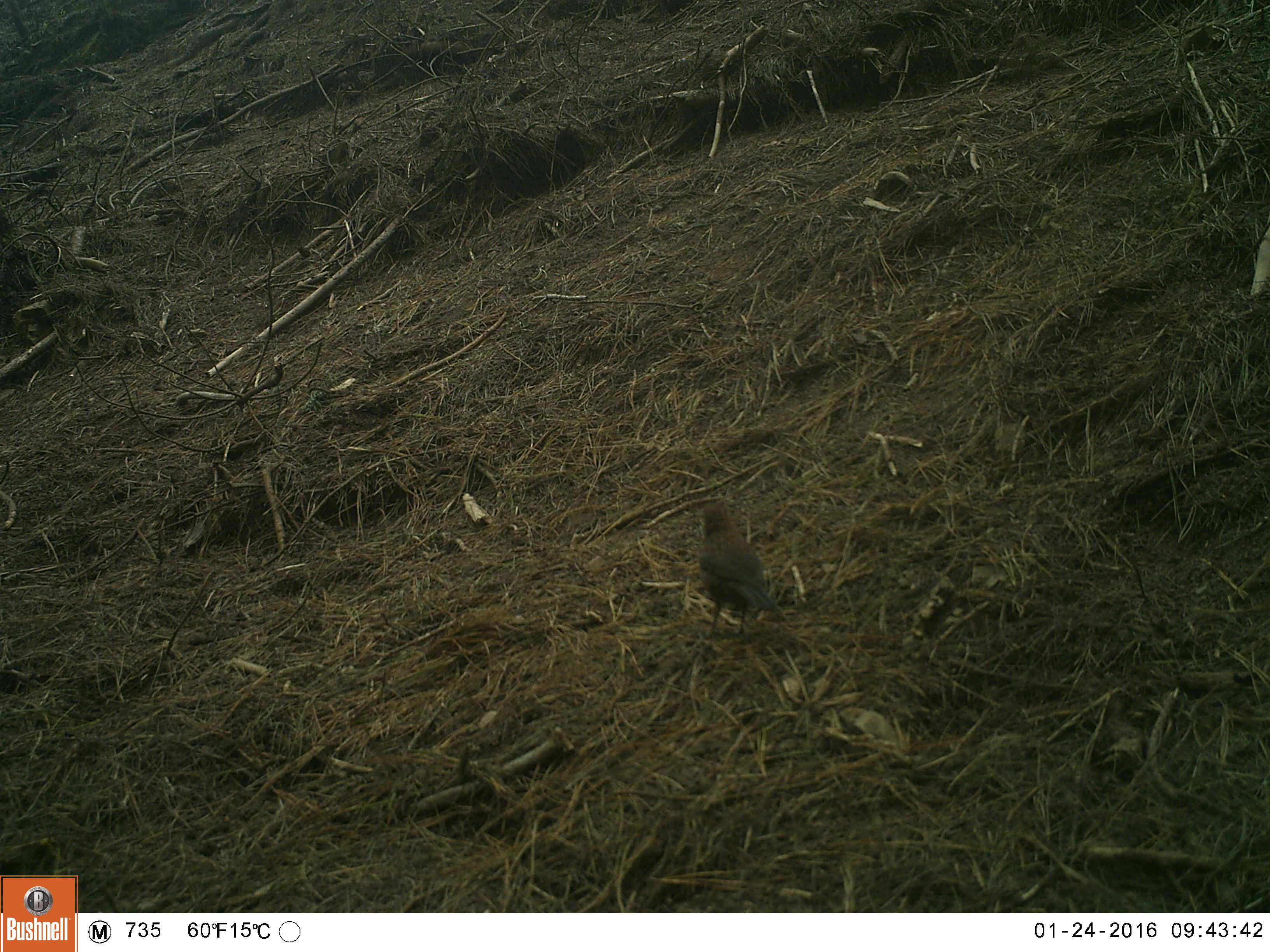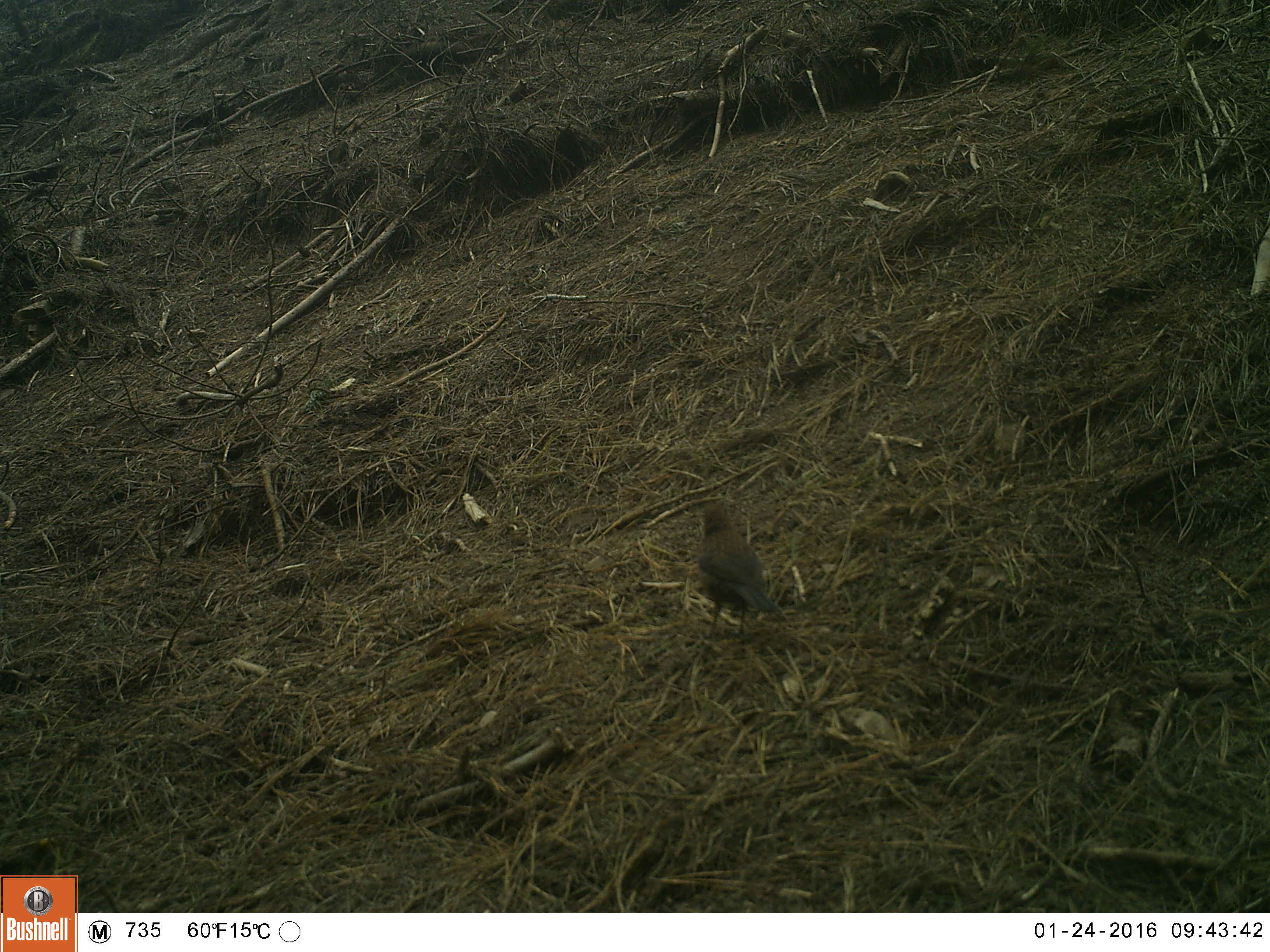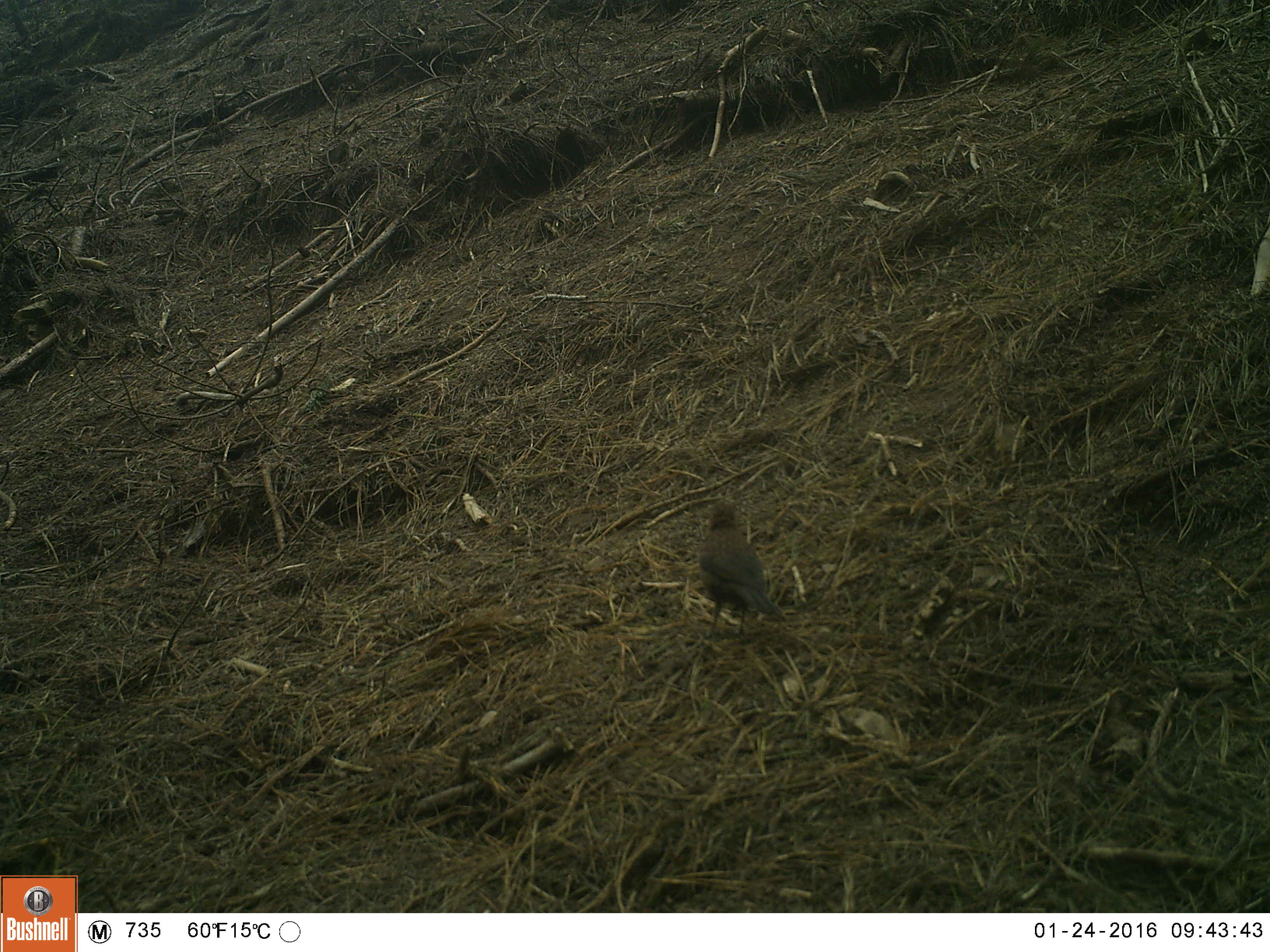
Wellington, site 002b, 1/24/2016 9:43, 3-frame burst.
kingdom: Animalia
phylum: Chordata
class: Aves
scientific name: Aves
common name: bird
Bird (Aves).